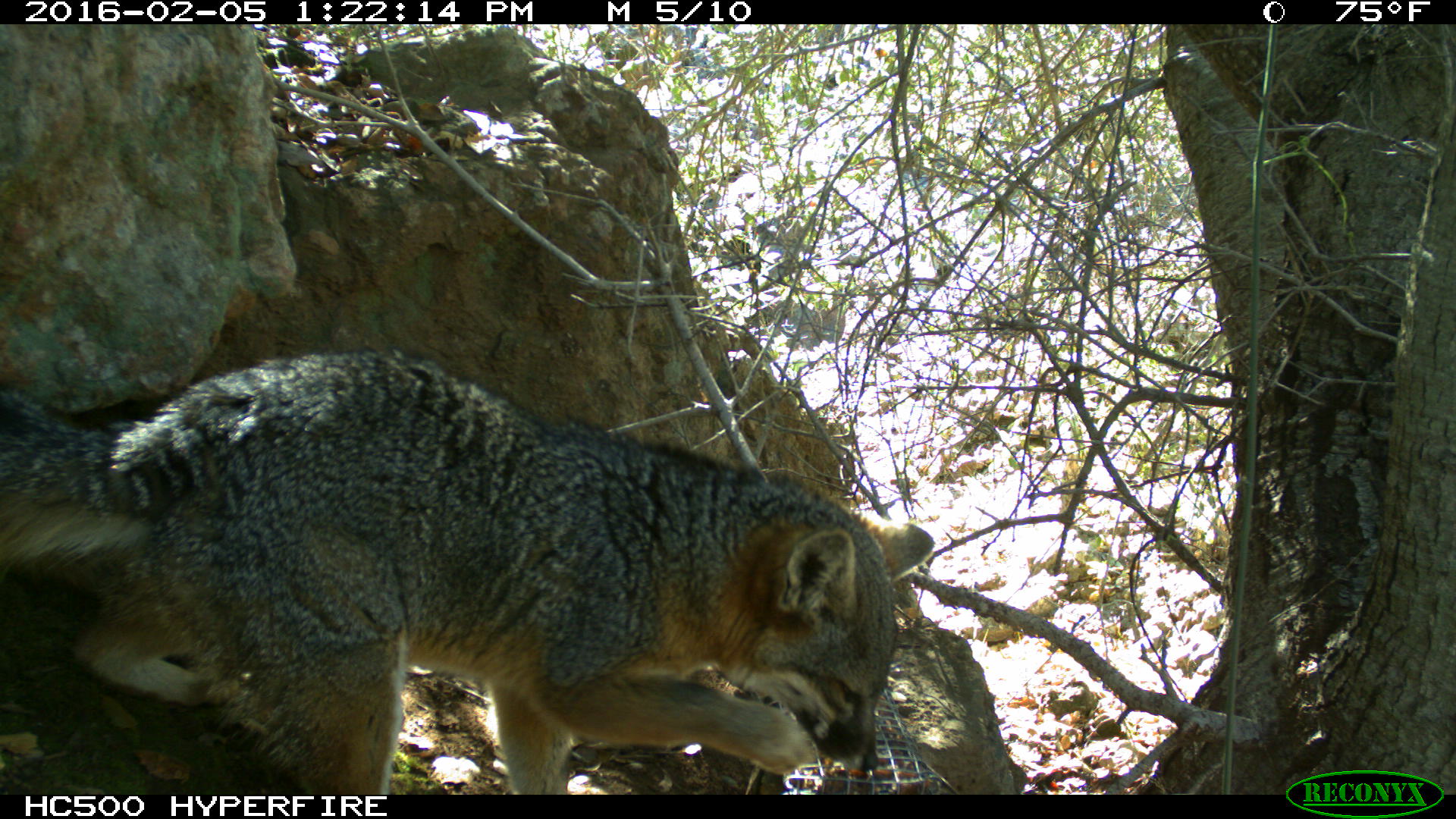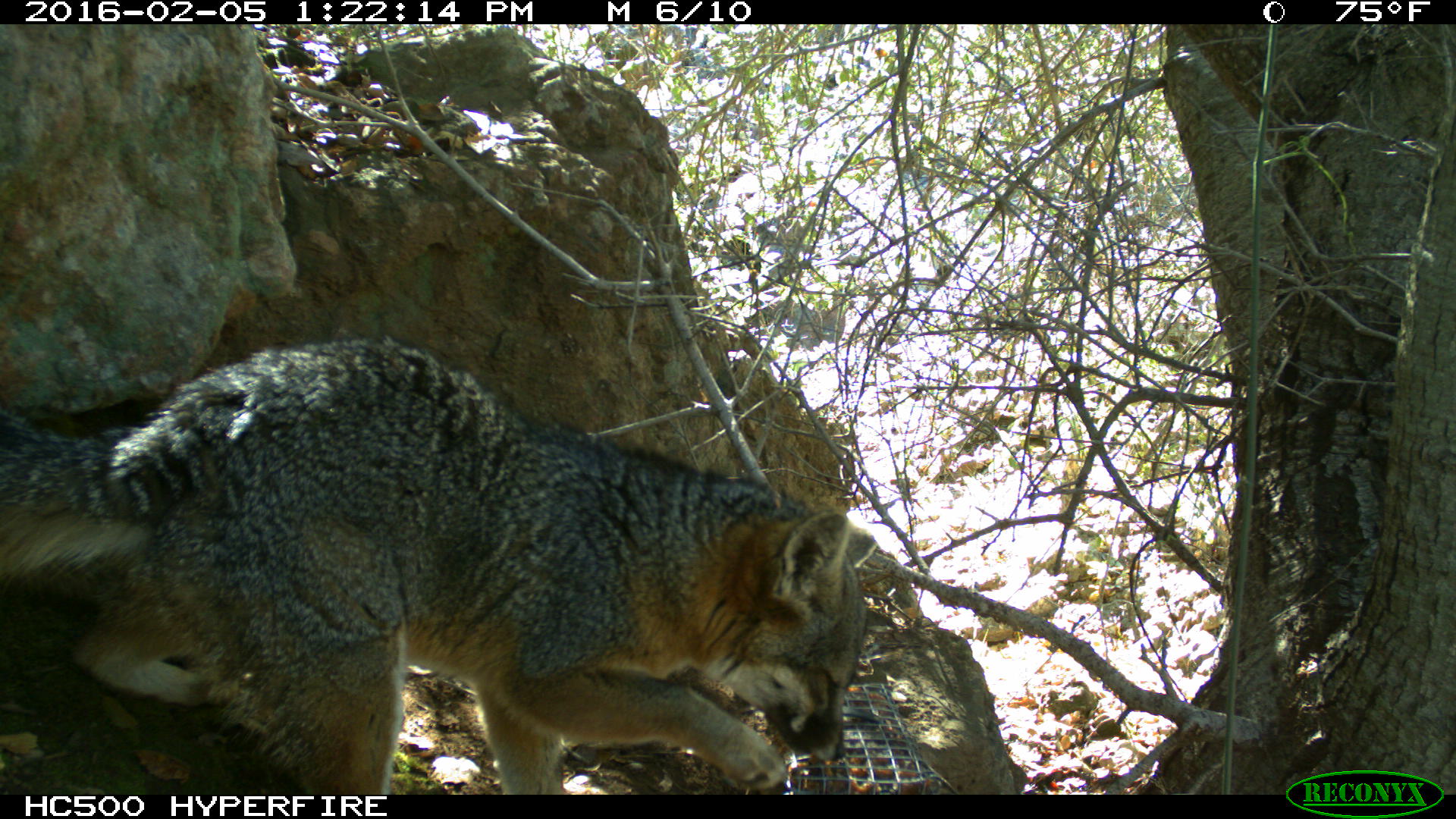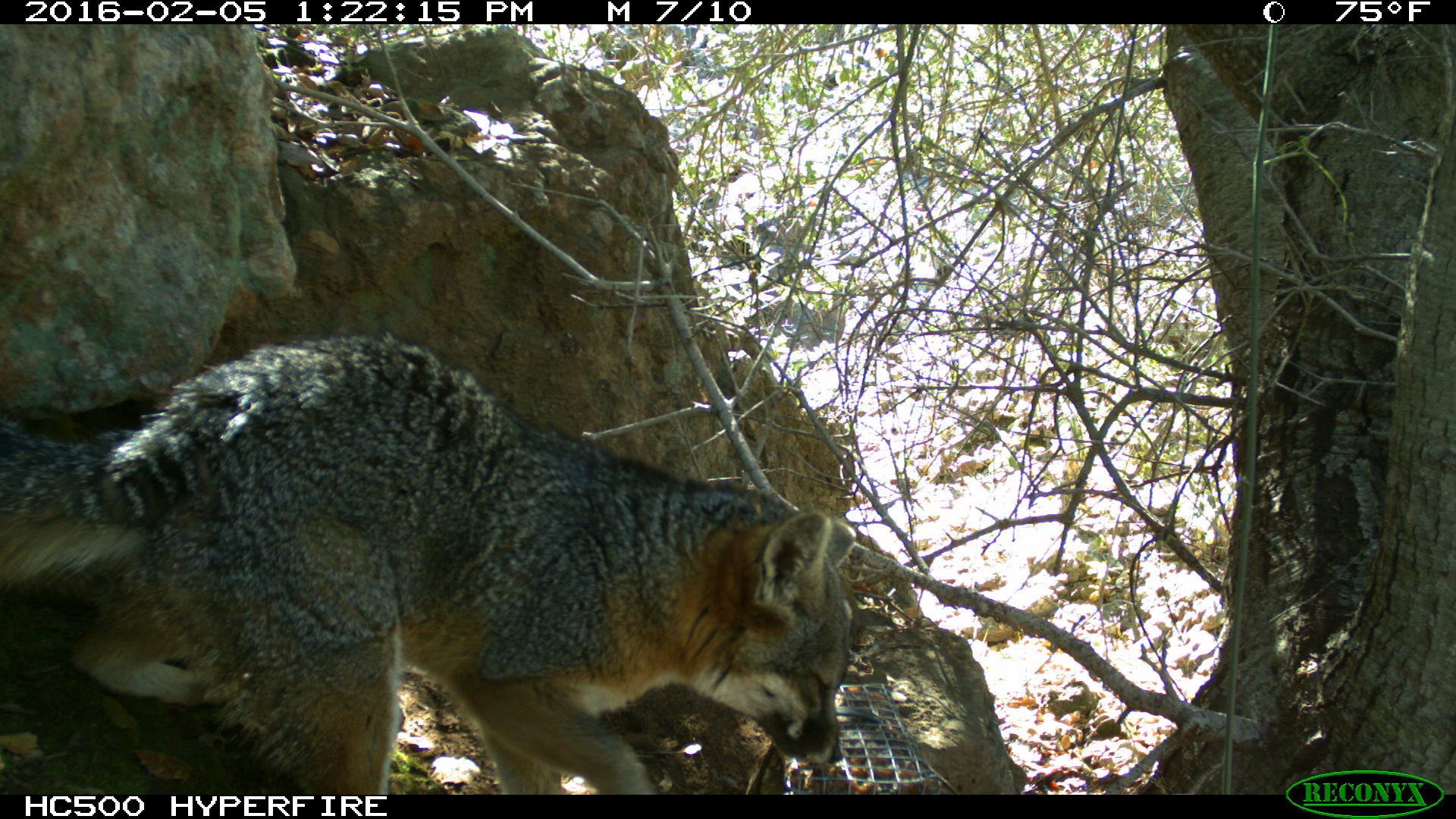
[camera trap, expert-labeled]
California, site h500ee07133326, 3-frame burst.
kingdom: Animalia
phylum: Chordata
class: Mammalia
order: Carnivora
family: Canidae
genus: Urocyon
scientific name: Urocyon littoralis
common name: island fox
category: fox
Fox (island fox) (Urocyon littoralis).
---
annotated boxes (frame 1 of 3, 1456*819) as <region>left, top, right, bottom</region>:
fox: <region>0, 347, 933, 795</region>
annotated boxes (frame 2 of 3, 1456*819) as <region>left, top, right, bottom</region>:
fox: <region>0, 333, 878, 795</region>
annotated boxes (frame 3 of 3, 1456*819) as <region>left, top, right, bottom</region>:
fox: <region>0, 331, 860, 792</region>